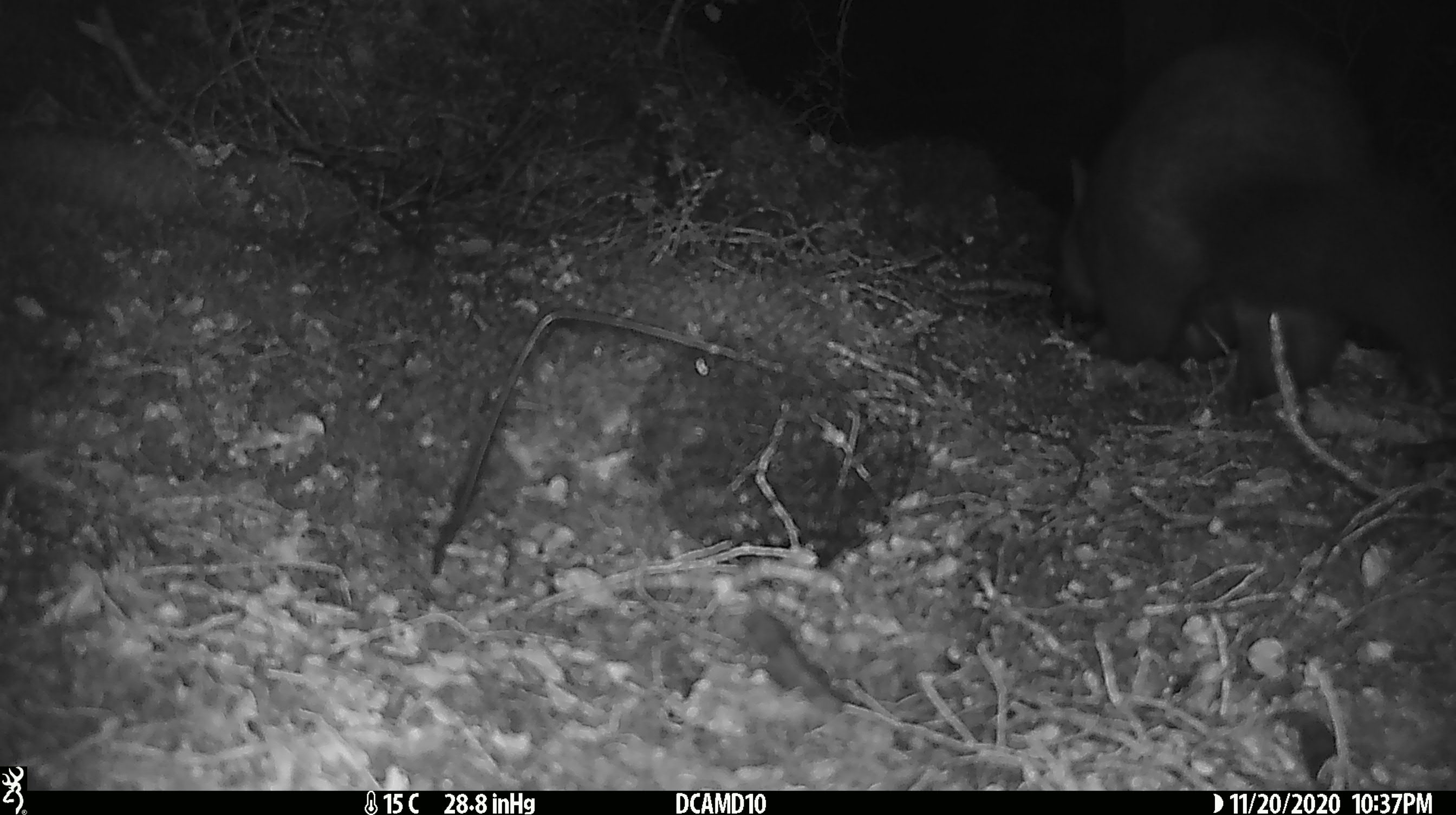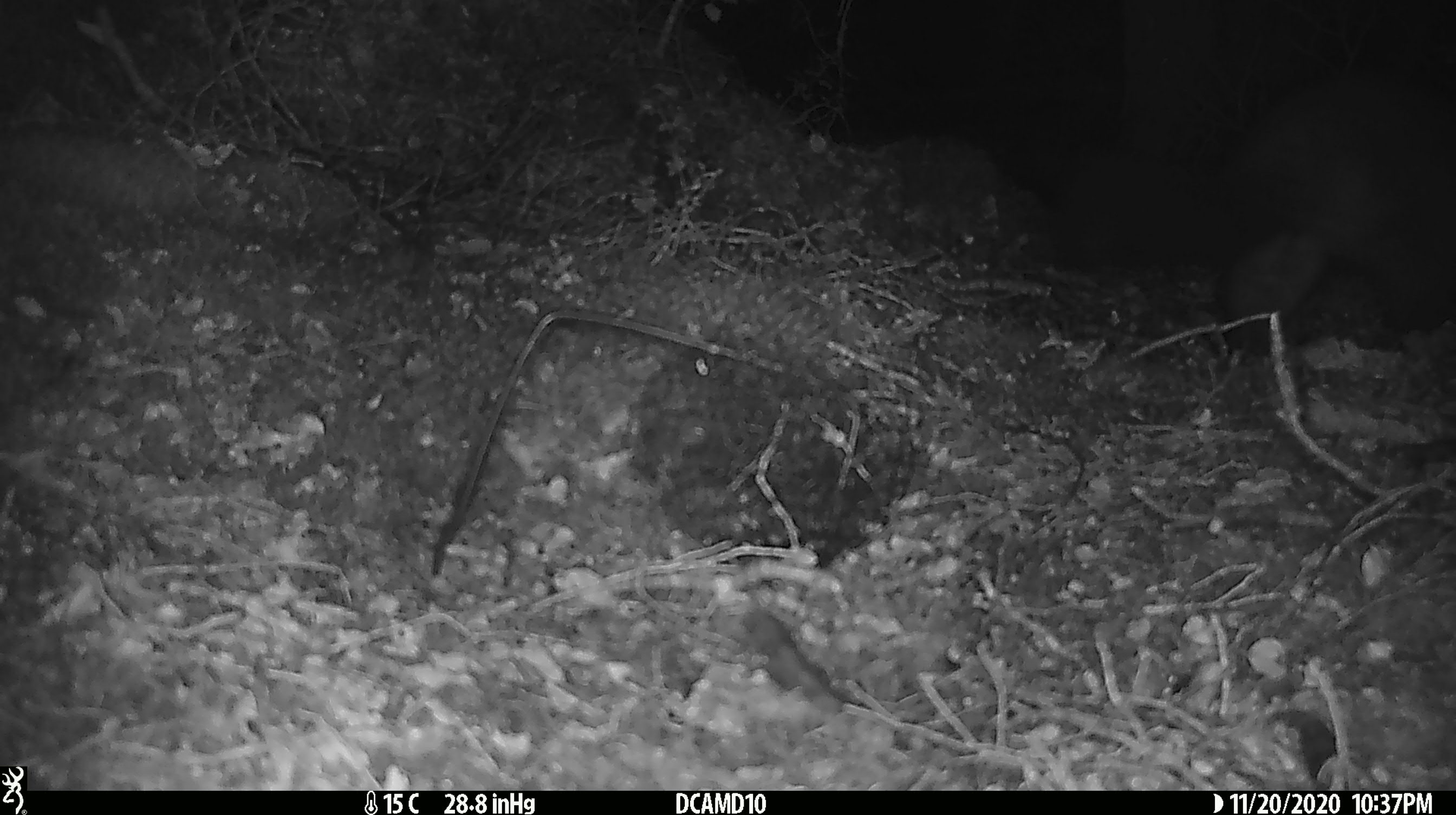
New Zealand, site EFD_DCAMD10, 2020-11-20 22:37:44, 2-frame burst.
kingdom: Animalia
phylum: Chordata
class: Mammalia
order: Diprotodontia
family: Phalangeridae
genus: Trichosurus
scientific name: Trichosurus vulpecula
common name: common brushtail possum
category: possum